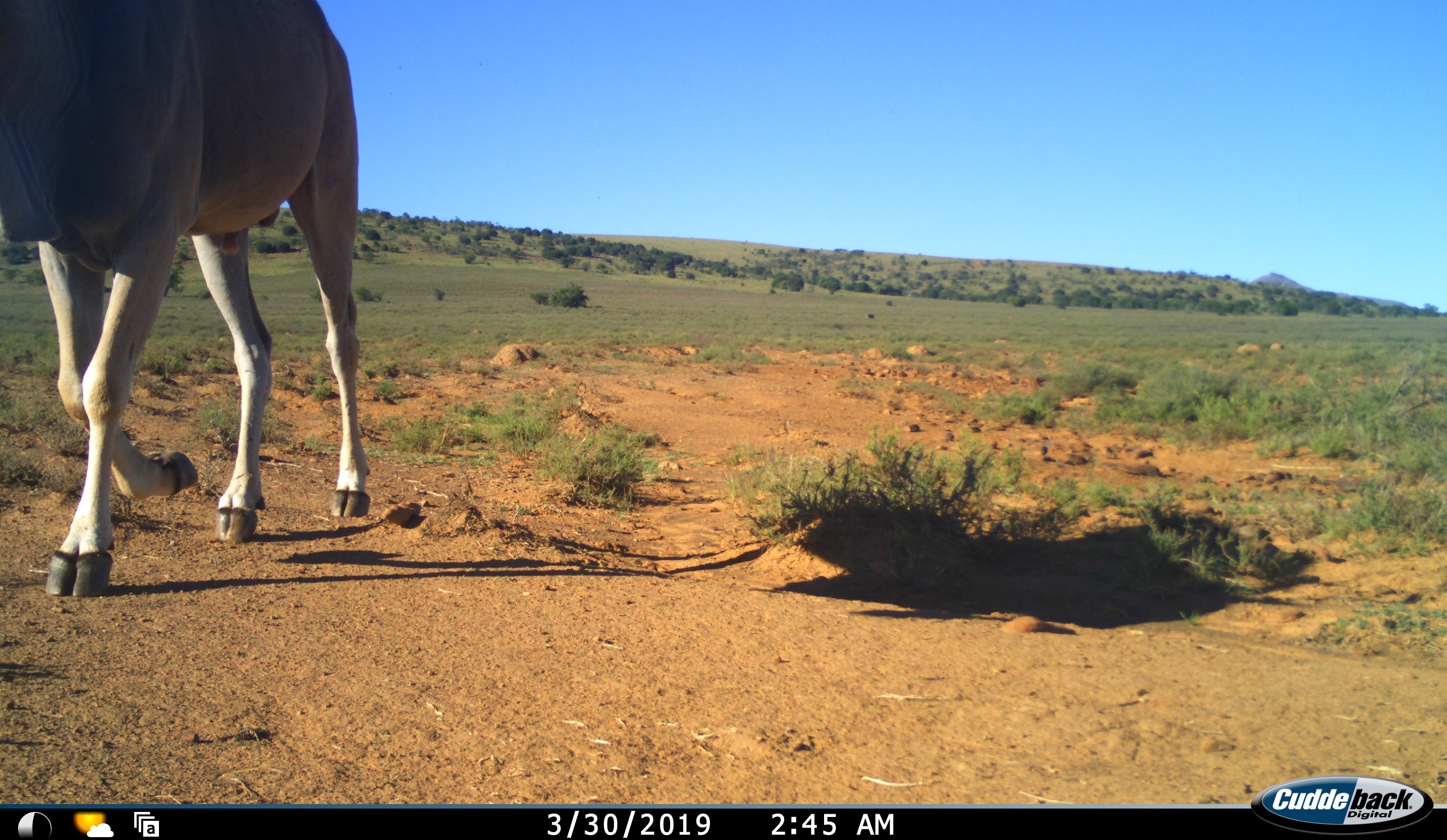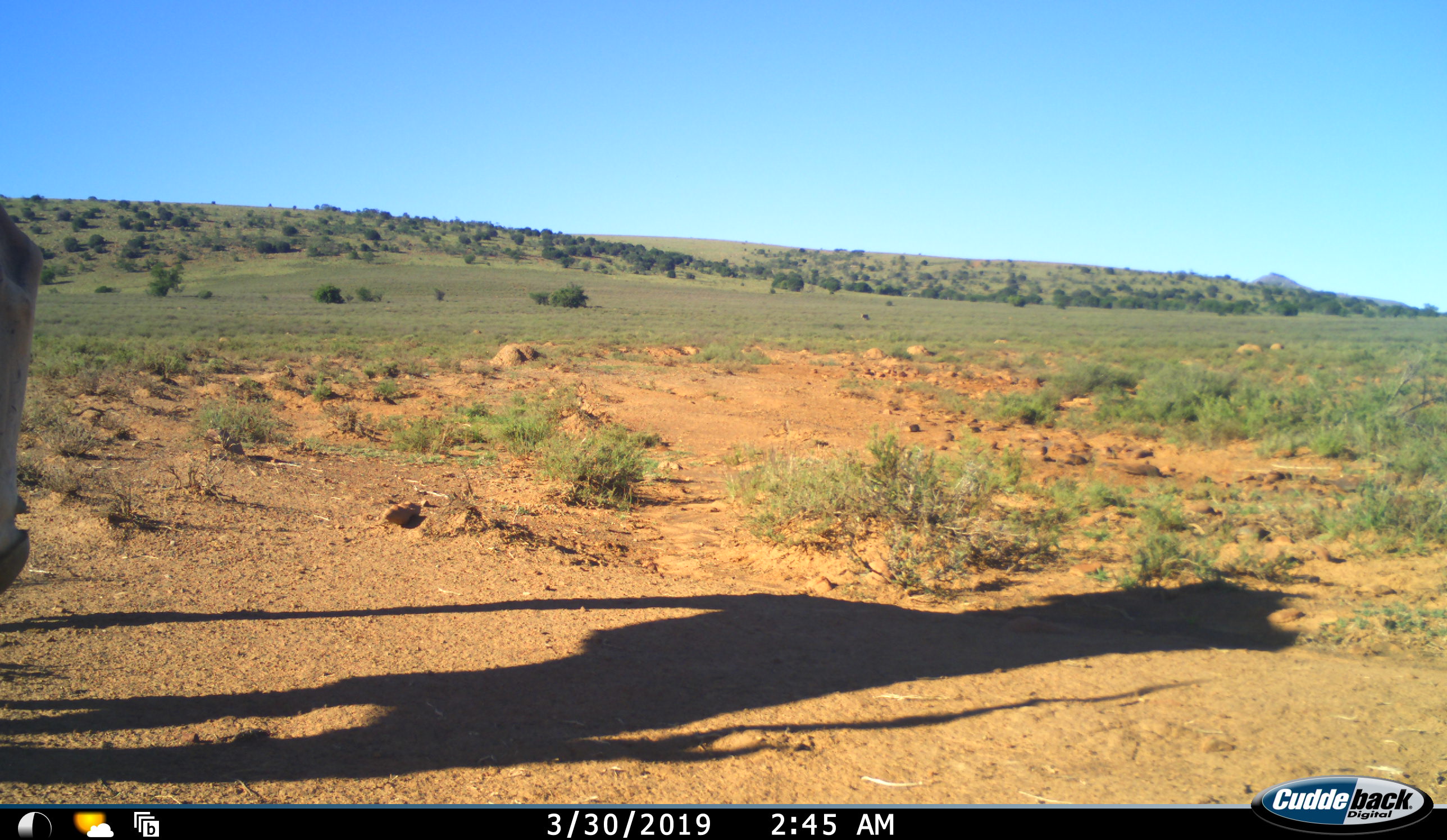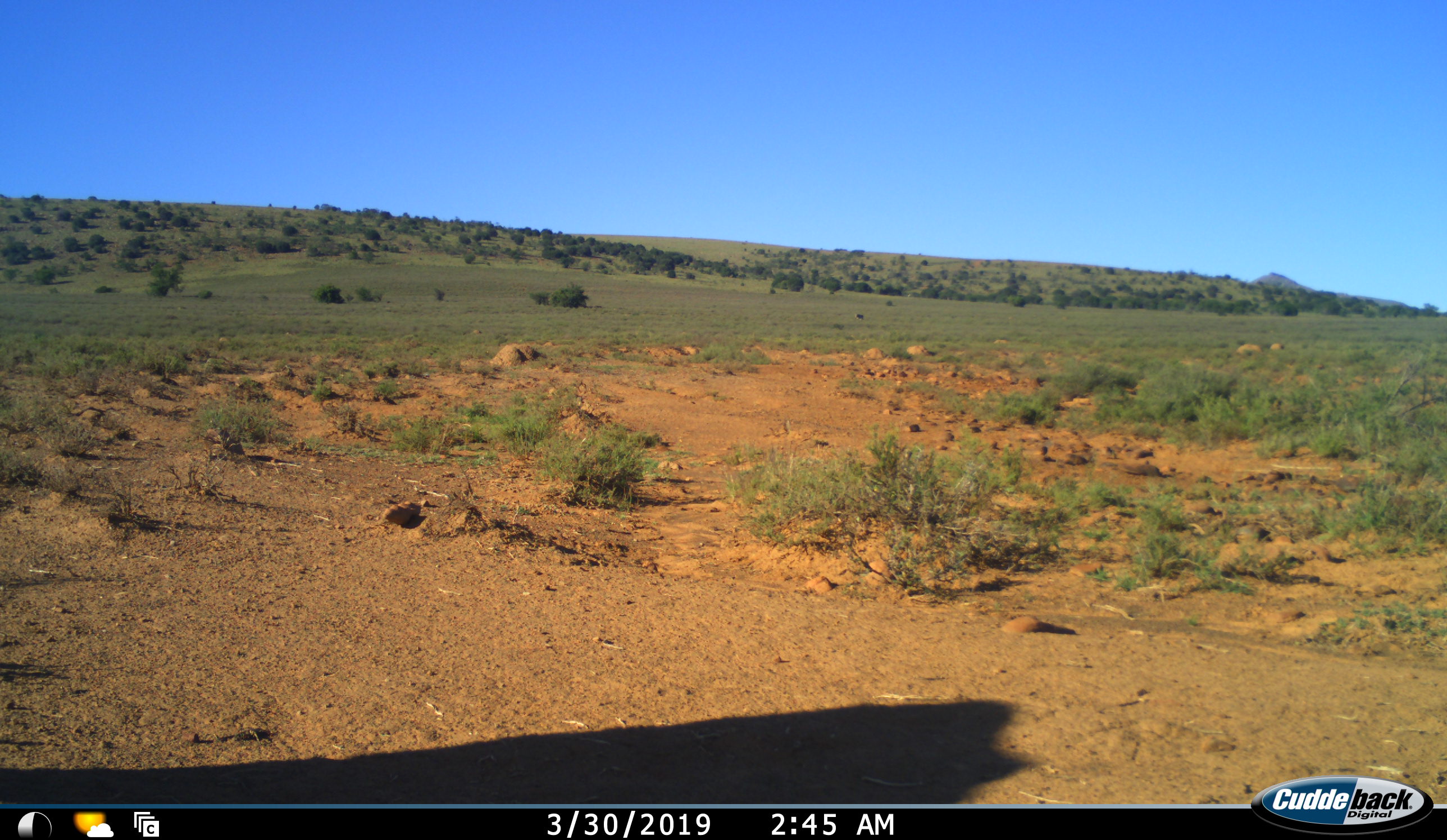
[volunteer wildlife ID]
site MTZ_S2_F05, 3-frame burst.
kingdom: Animalia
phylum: Chordata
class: Mammalia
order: Artiodactyla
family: Bovidae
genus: Tragelaphus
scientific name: Tragelaphus oryx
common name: eland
Eland (Tragelaphus oryx), count 1. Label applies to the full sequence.